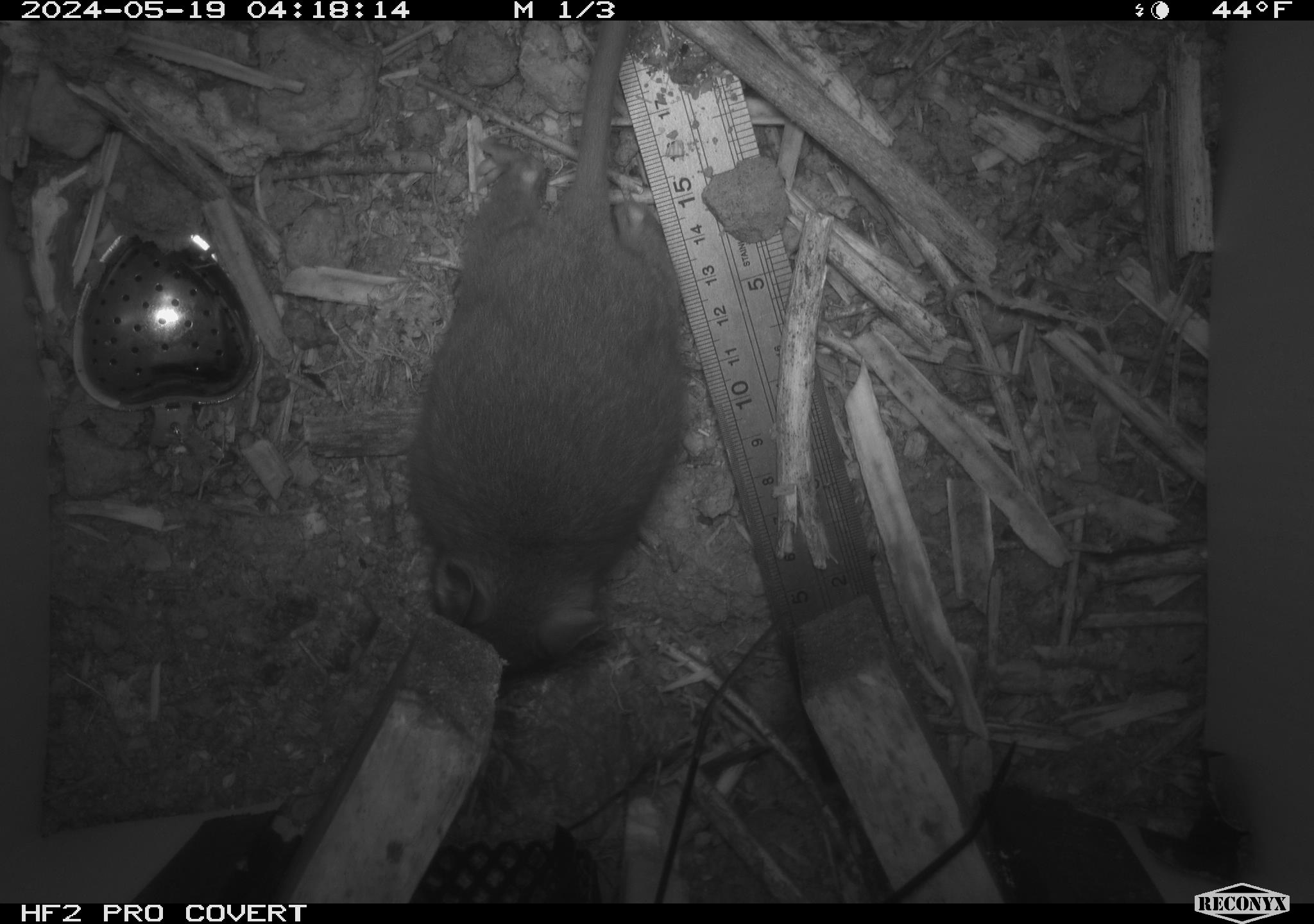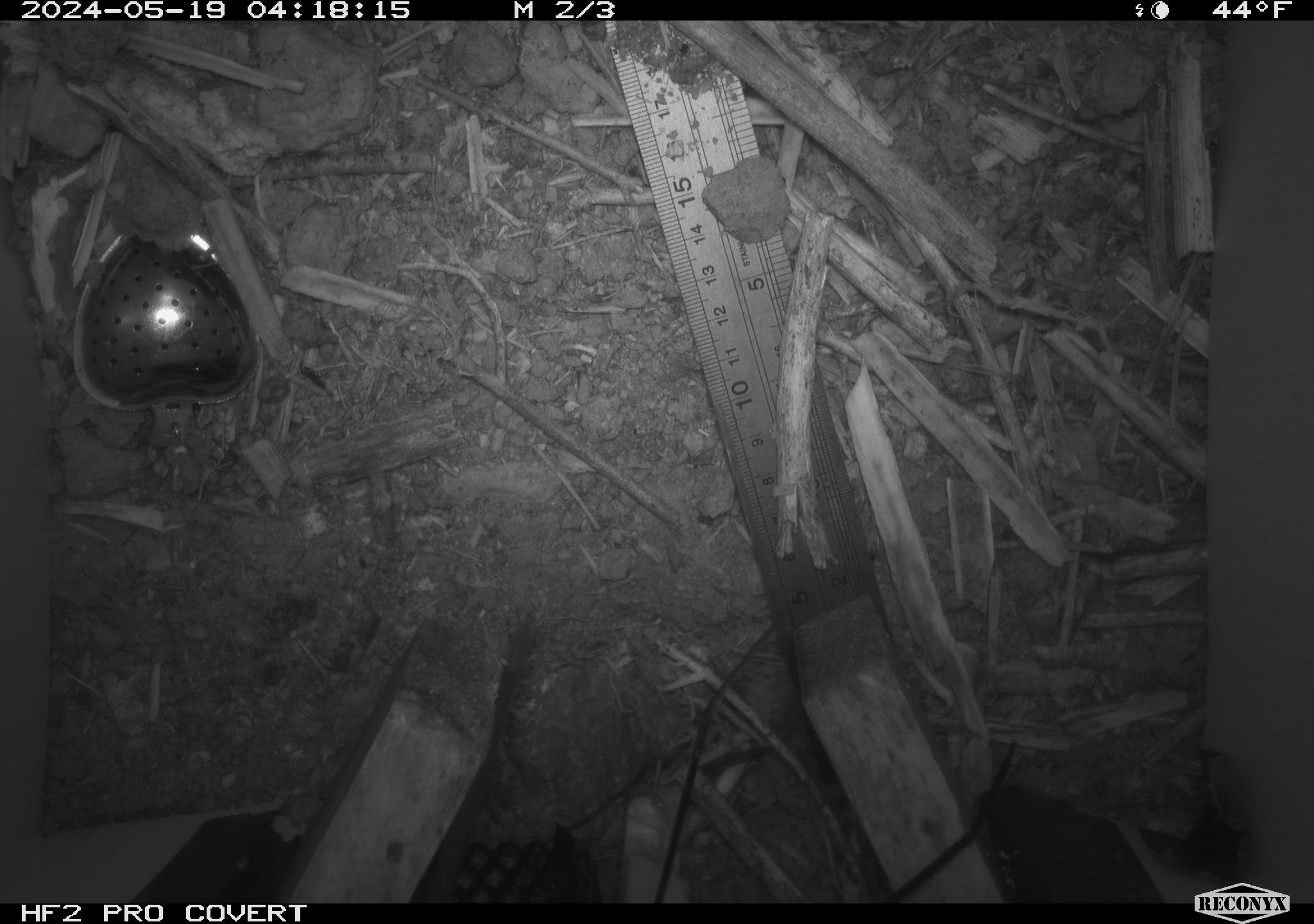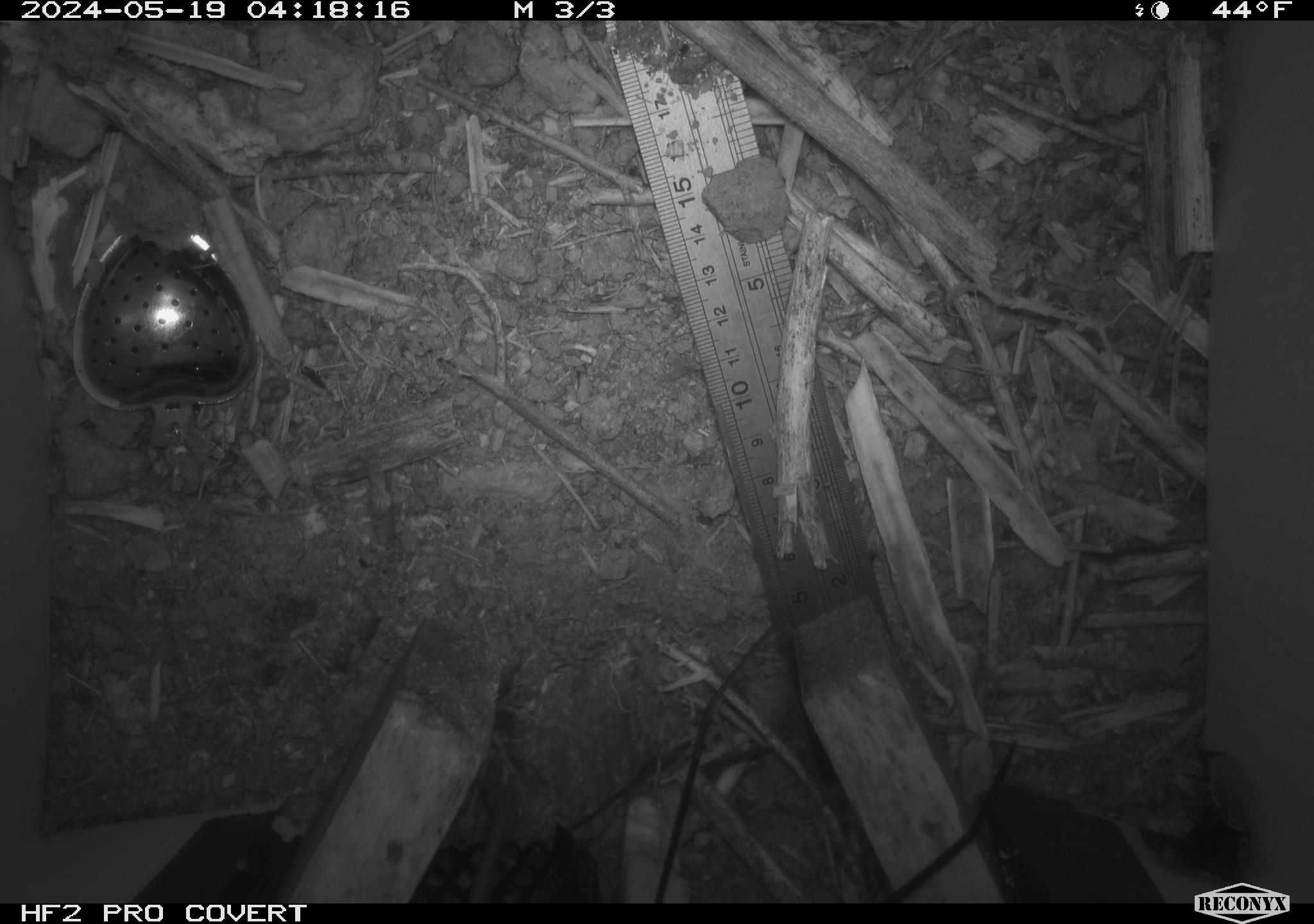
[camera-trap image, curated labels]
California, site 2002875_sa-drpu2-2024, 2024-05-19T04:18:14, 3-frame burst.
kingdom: Animalia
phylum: Chordata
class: Mammalia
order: Rodentia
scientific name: Rodentia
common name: rodent